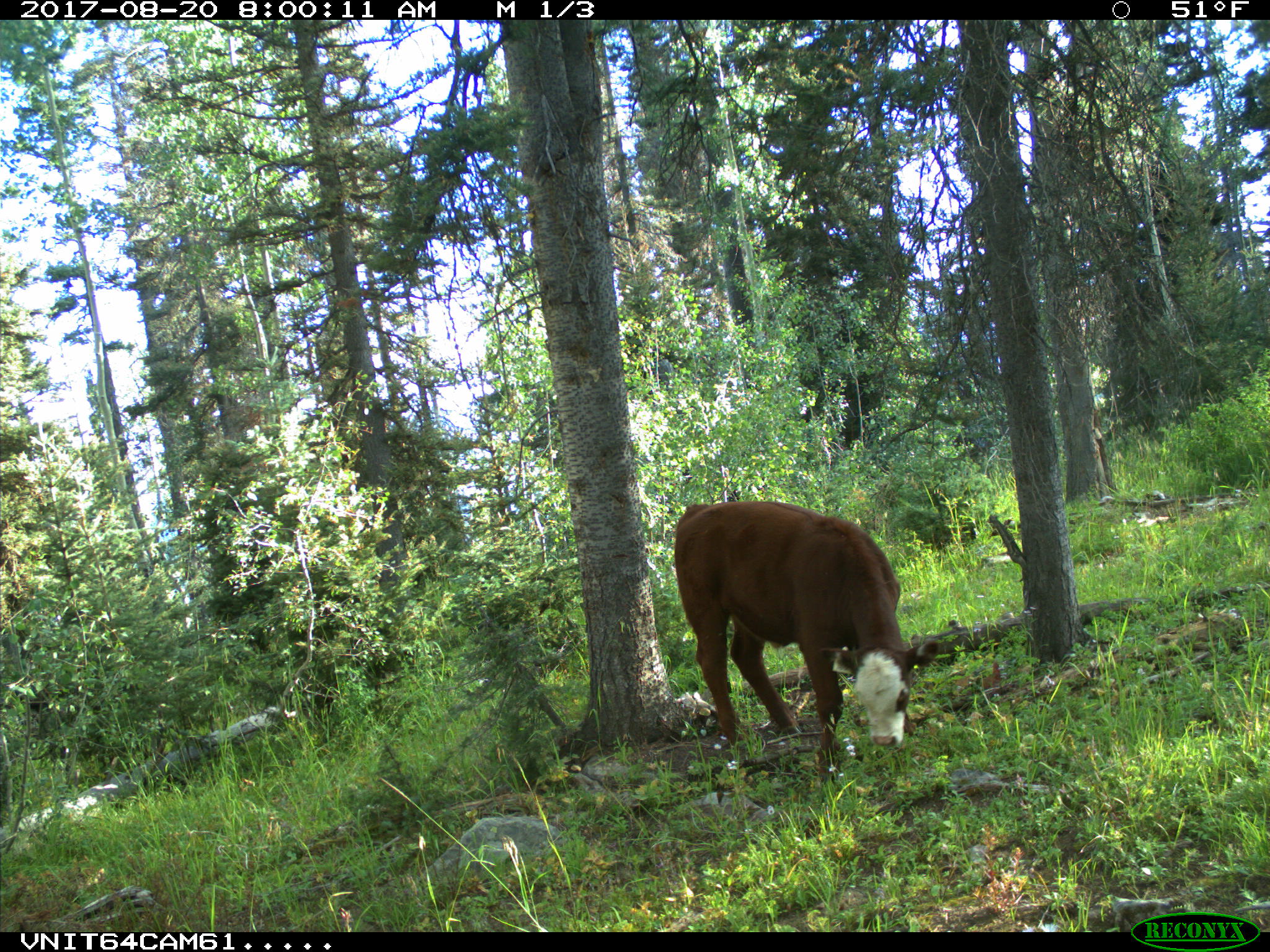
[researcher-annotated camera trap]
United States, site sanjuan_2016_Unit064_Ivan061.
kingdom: Animalia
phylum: Chordata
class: Mammalia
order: Artiodactyla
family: Bovidae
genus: Bos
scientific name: Bos taurus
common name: domestic cow